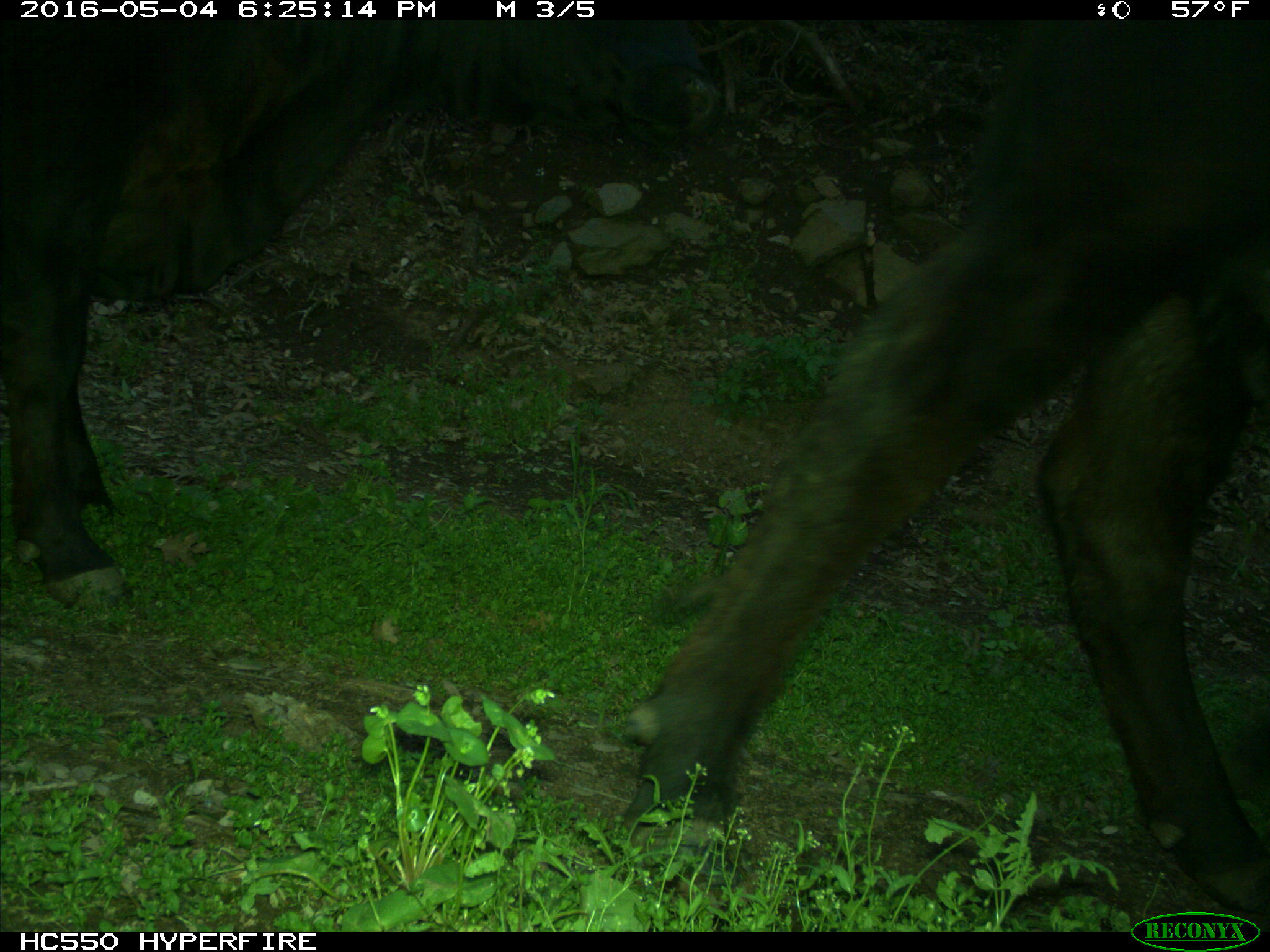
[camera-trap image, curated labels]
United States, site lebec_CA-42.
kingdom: Animalia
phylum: Chordata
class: Mammalia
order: Artiodactyla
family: Bovidae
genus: Bos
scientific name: Bos taurus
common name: domestic cow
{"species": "Bos taurus (domestic cow)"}